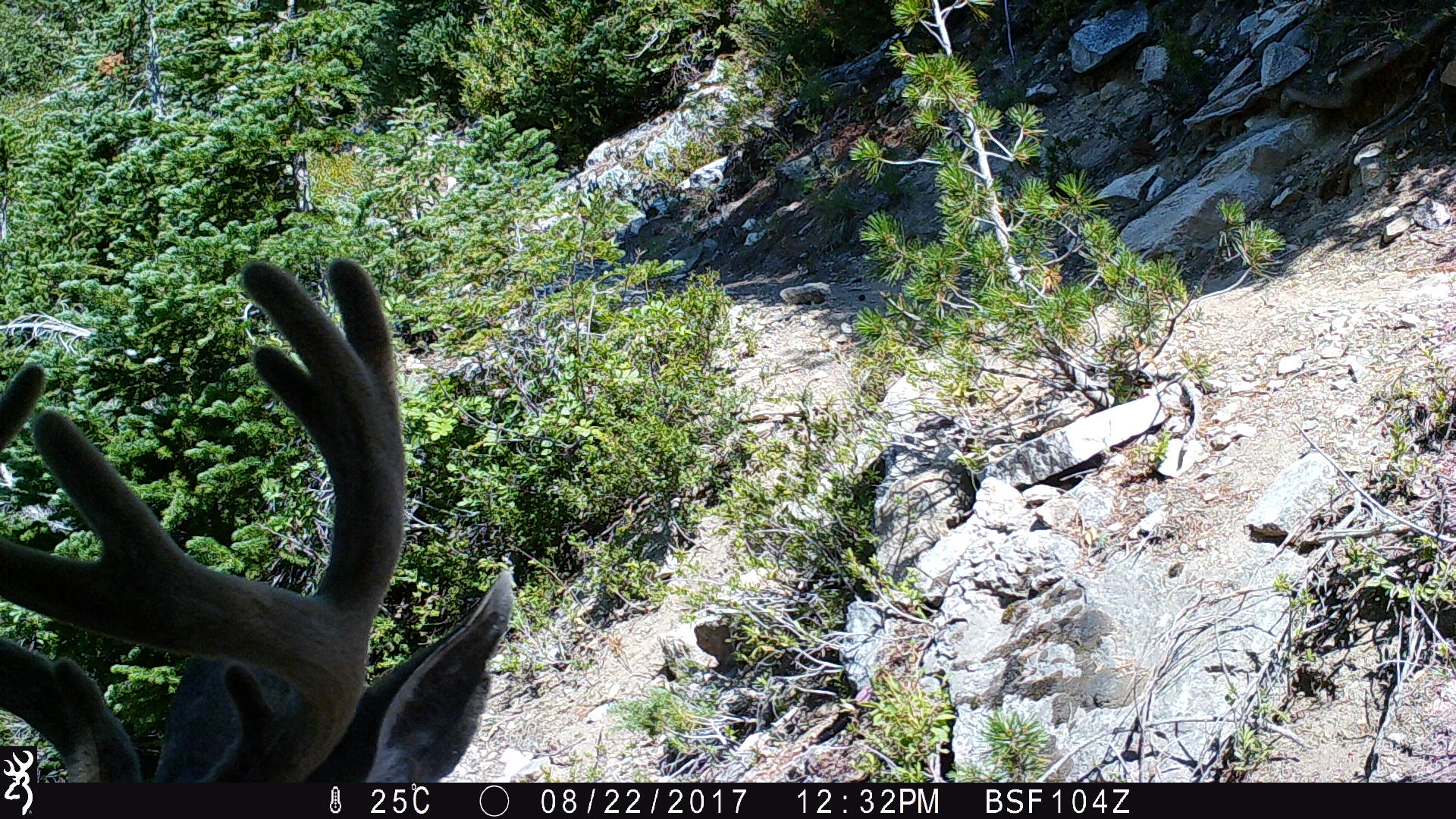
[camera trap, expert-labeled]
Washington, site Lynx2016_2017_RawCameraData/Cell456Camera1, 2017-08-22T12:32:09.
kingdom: Animalia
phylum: Chordata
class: Mammalia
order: Artiodactyla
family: Cervidae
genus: Odocoileus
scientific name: Odocoileus hemionus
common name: mule deer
Odocoileus hemionus (mule deer). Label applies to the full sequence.